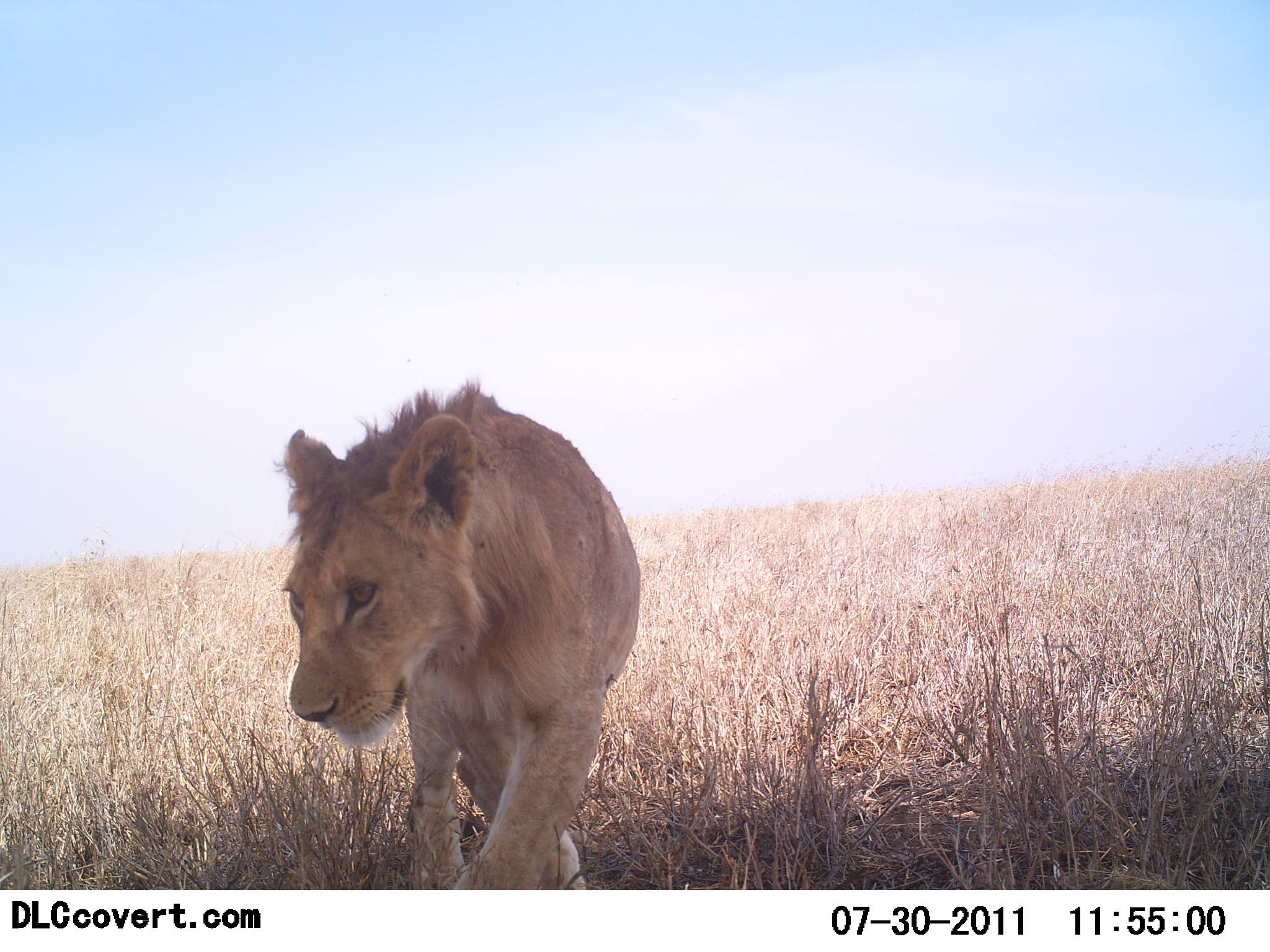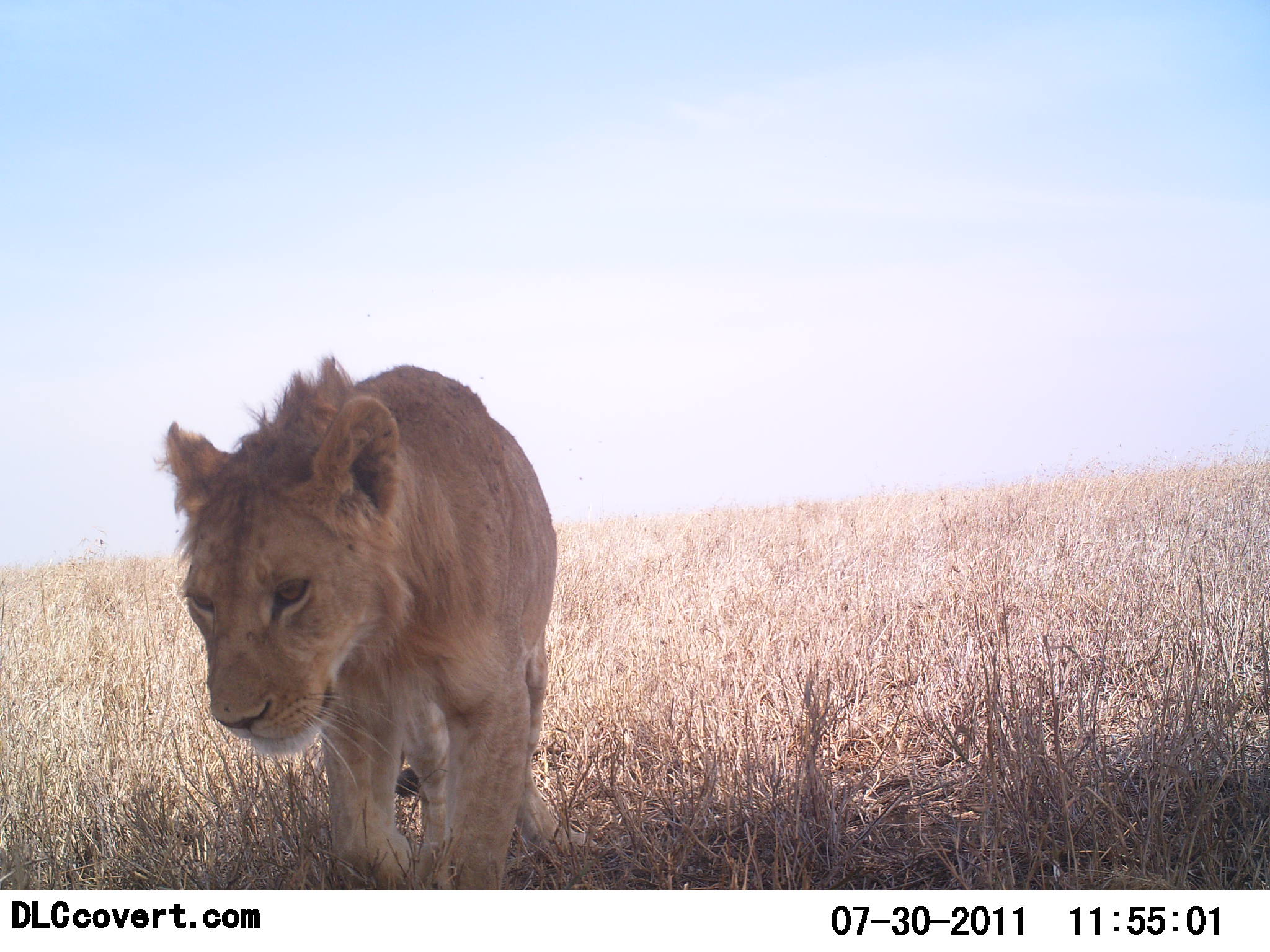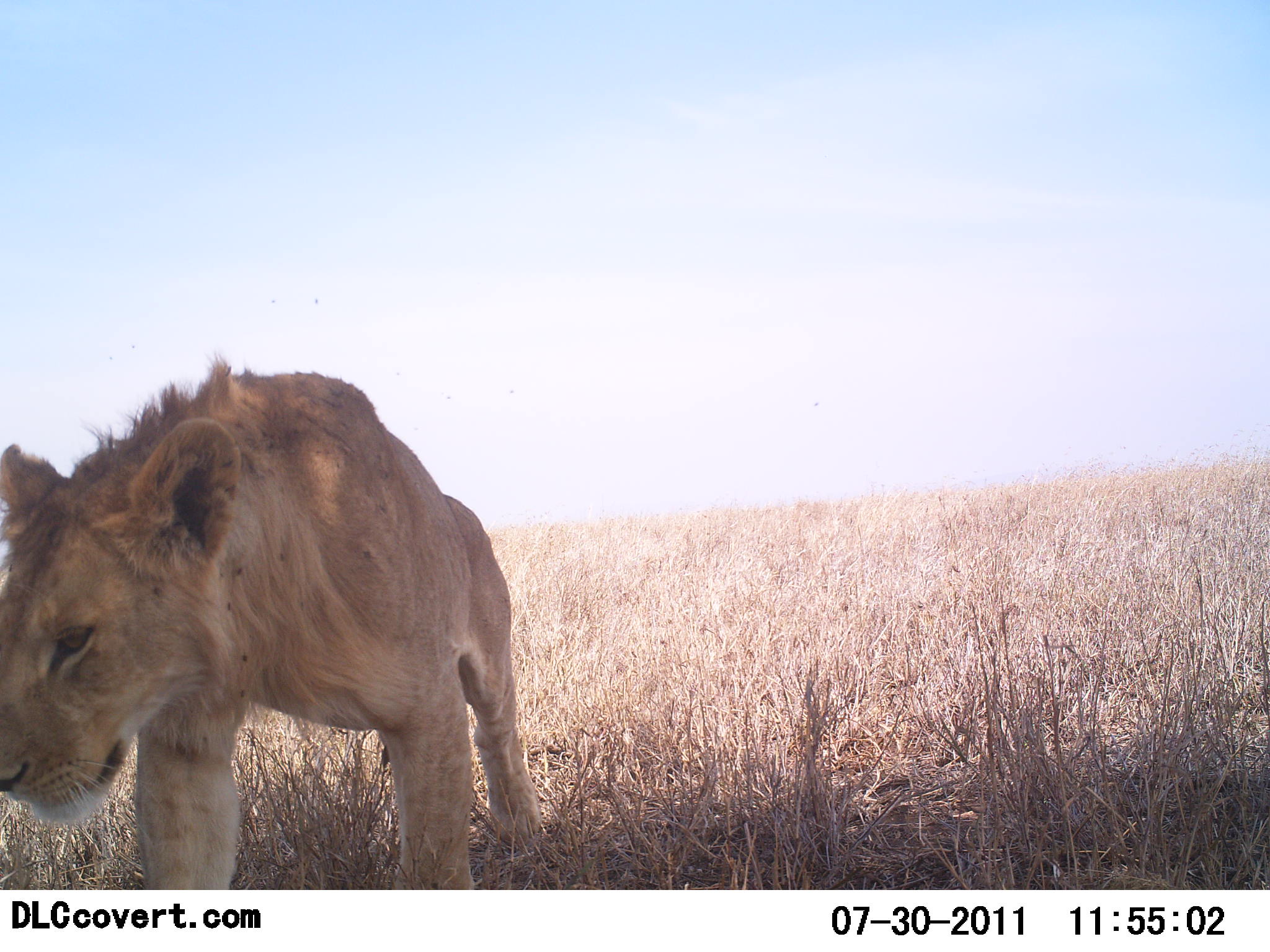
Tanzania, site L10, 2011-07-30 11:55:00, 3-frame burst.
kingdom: Animalia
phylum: Chordata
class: Mammalia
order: Carnivora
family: Felidae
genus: Panthera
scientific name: Panthera leo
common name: lion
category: lionmale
Lionmale (lion) (Panthera leo), count 1. Behavior (volunteer vote fractions): standing 0%, resting 0%, moving 100%, interacting 0%. Young present (vote fraction): 10%. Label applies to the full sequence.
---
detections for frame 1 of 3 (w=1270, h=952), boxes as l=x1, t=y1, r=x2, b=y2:
animal: l=276, t=379, r=643, b=891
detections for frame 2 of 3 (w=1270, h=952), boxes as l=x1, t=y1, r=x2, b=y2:
animal: l=158, t=348, r=560, b=889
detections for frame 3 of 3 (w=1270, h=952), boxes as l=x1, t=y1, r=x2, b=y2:
animal: l=0, t=355, r=543, b=889